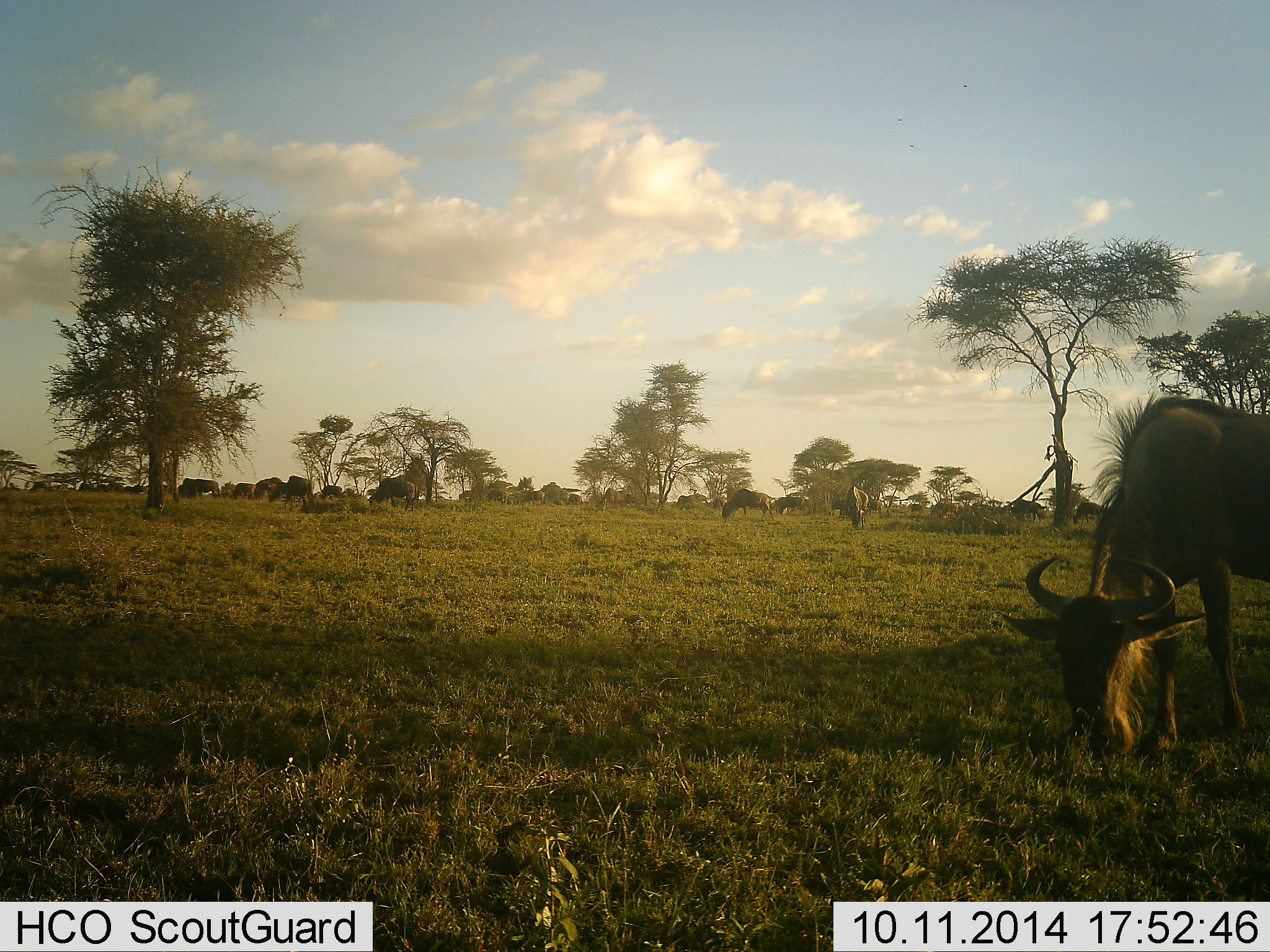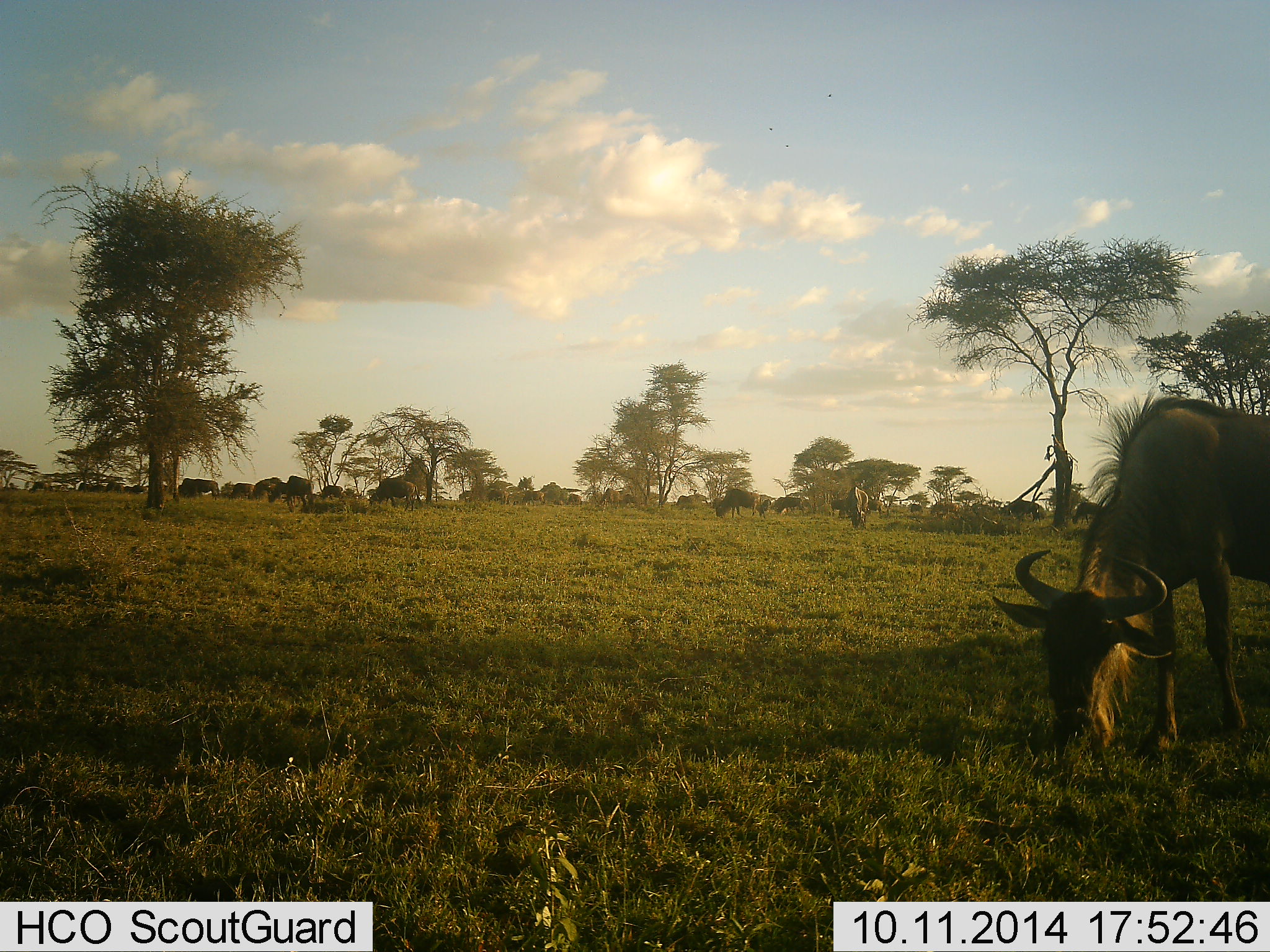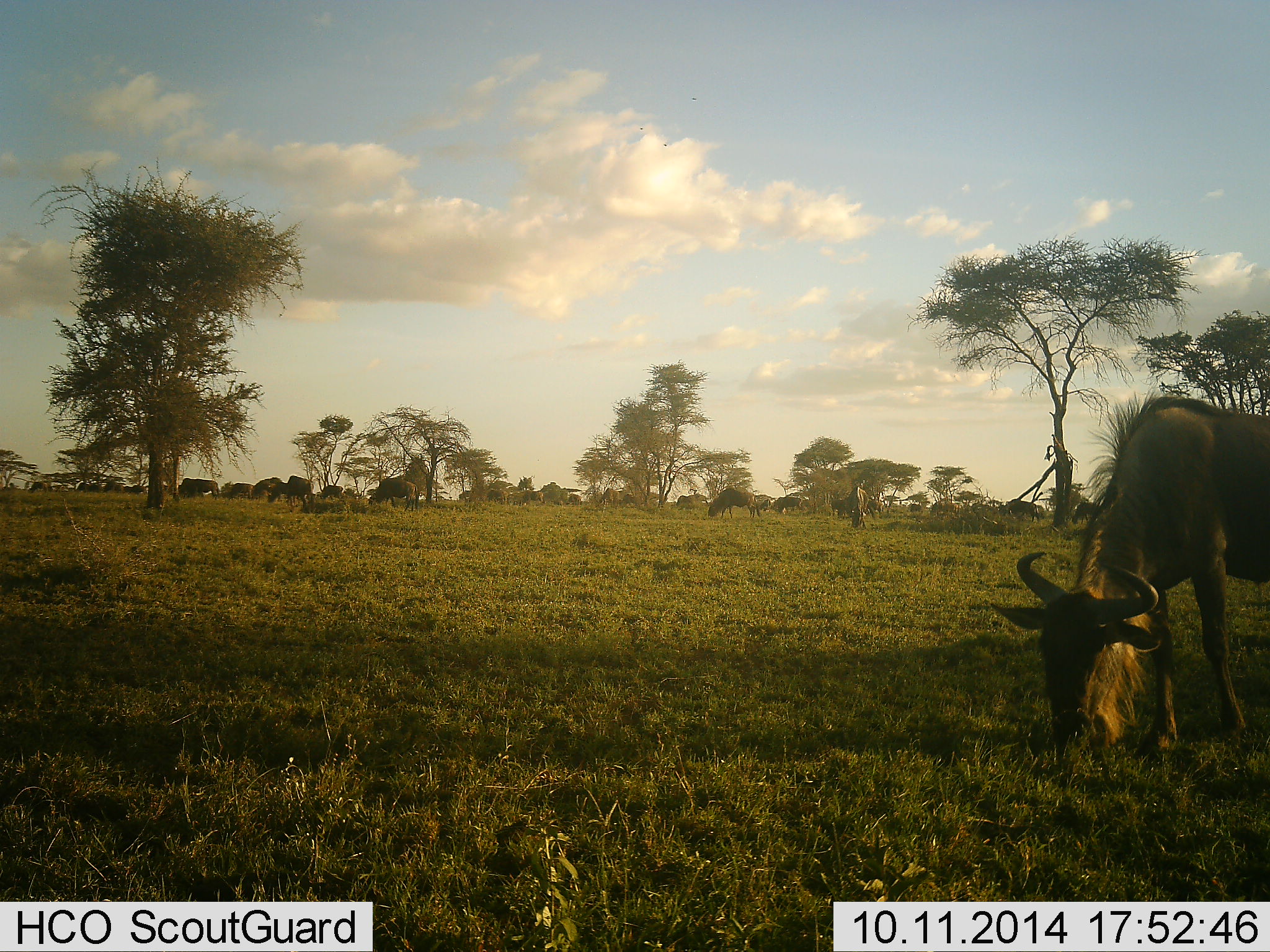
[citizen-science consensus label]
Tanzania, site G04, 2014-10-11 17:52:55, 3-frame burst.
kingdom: Animalia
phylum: Chordata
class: Mammalia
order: Artiodactyla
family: Bovidae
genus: Connochaetes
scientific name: Connochaetes taurinus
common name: blue wildebeest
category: wildebeest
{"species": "wildebeest (blue wildebeest) (Connochaetes taurinus)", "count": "11-50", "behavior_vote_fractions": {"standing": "20%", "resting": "0%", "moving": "10%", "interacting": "0%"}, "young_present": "0%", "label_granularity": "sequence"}